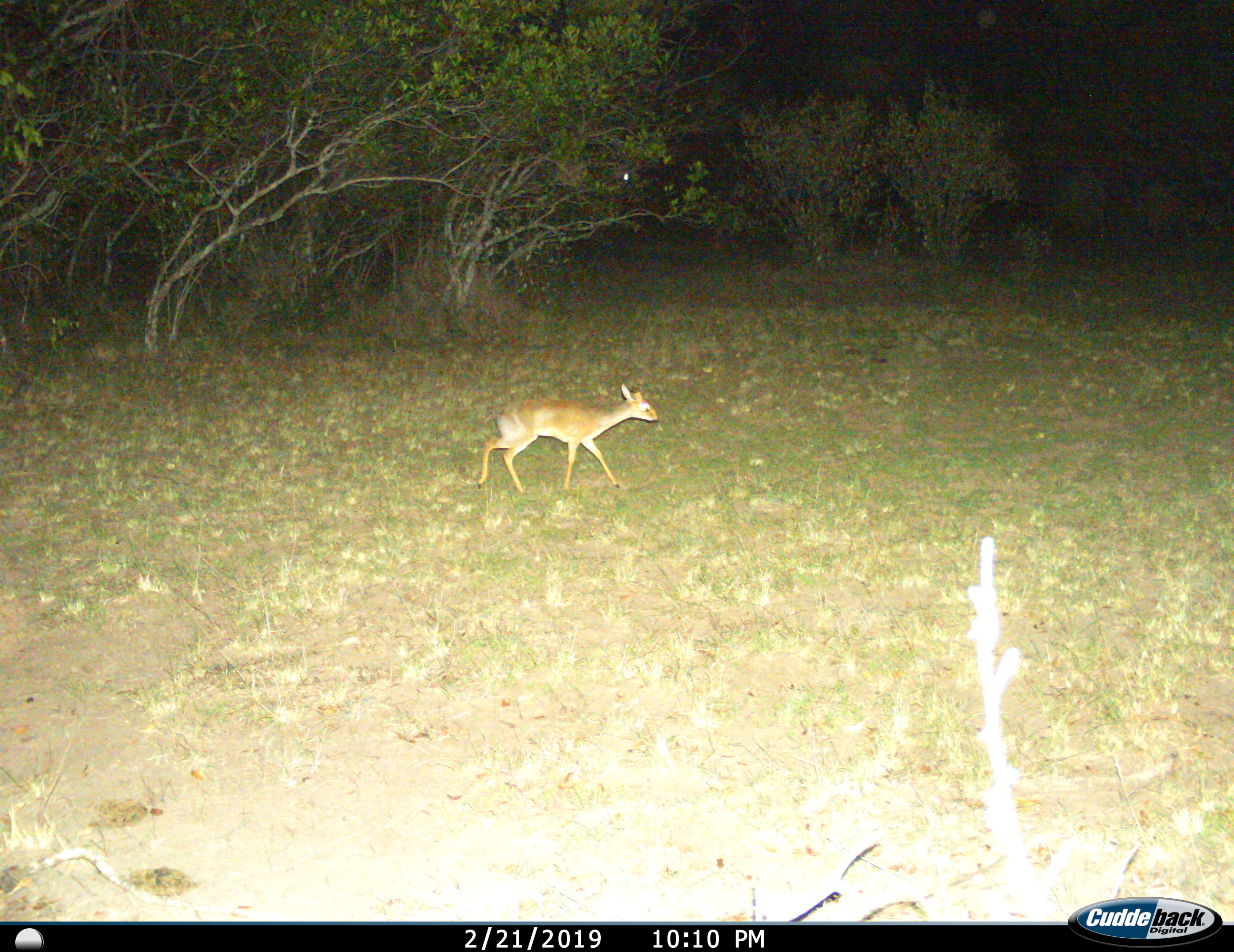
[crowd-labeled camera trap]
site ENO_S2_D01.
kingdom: Animalia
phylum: Chordata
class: Mammalia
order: Artiodactyla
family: Bovidae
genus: Madoqua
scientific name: Madoqua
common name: dik-dik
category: dikdik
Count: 1.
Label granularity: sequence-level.